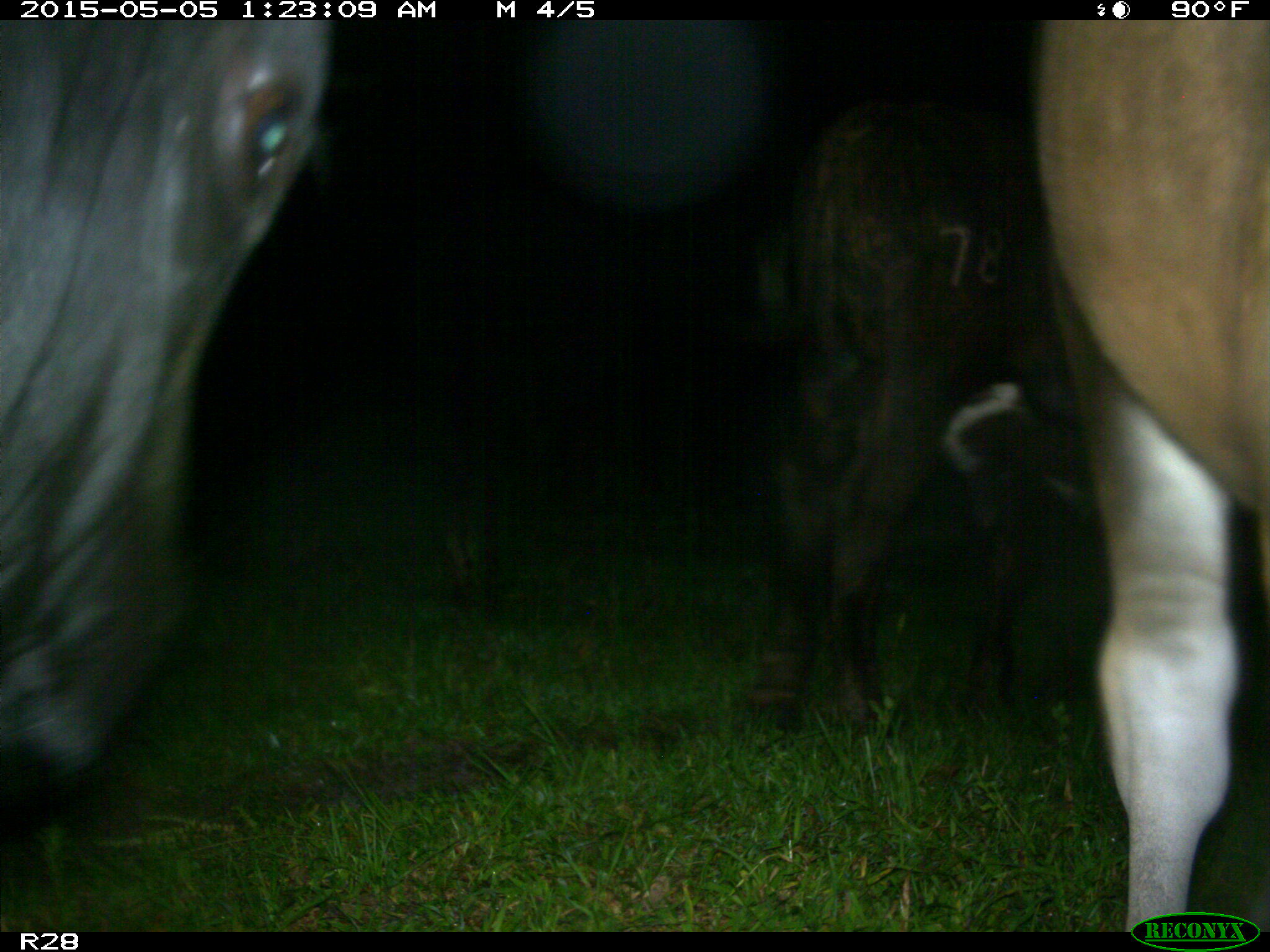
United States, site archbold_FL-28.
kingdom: Animalia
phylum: Chordata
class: Mammalia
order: Artiodactyla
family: Bovidae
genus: Bos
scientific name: Bos taurus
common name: domestic cow